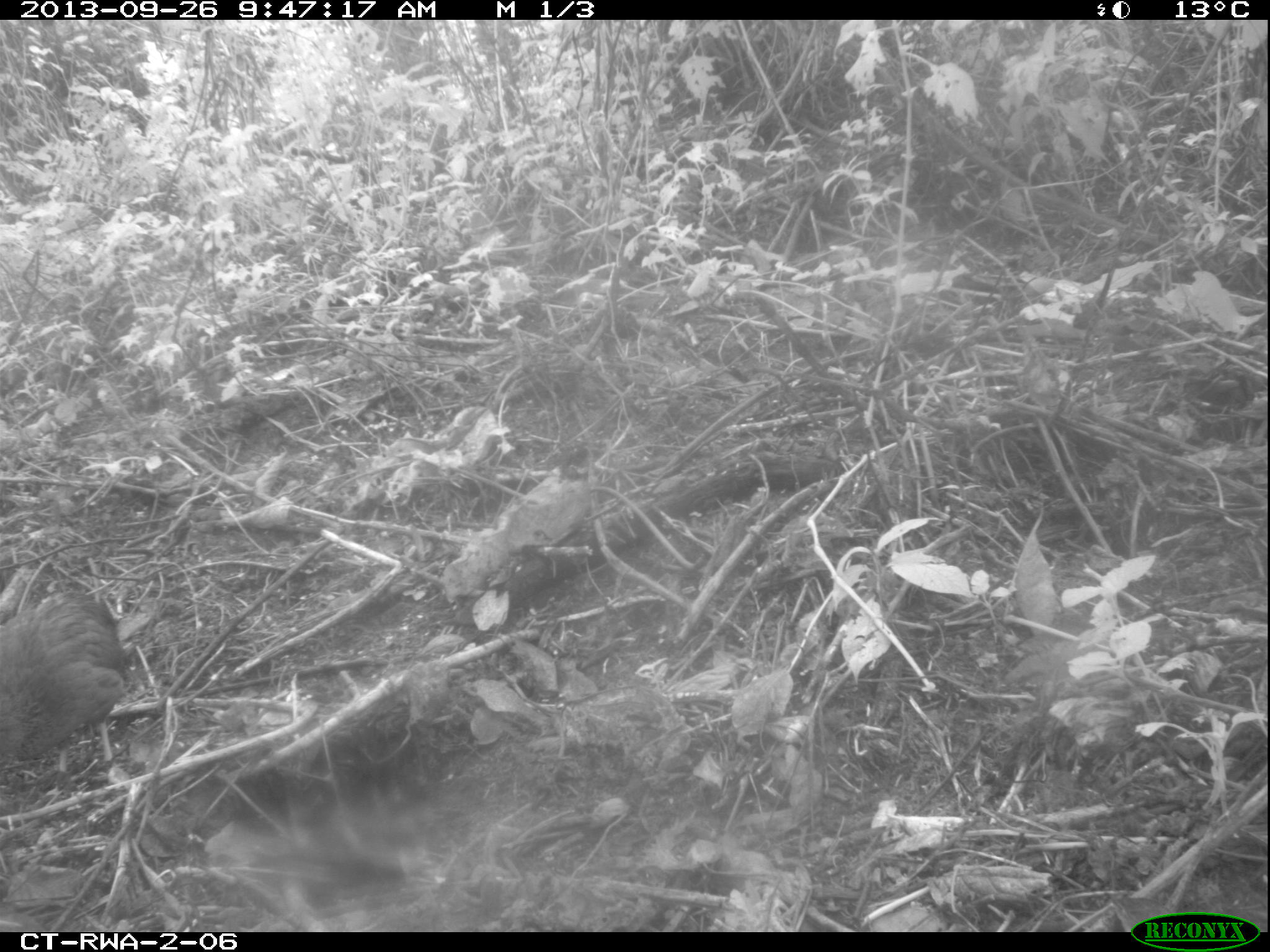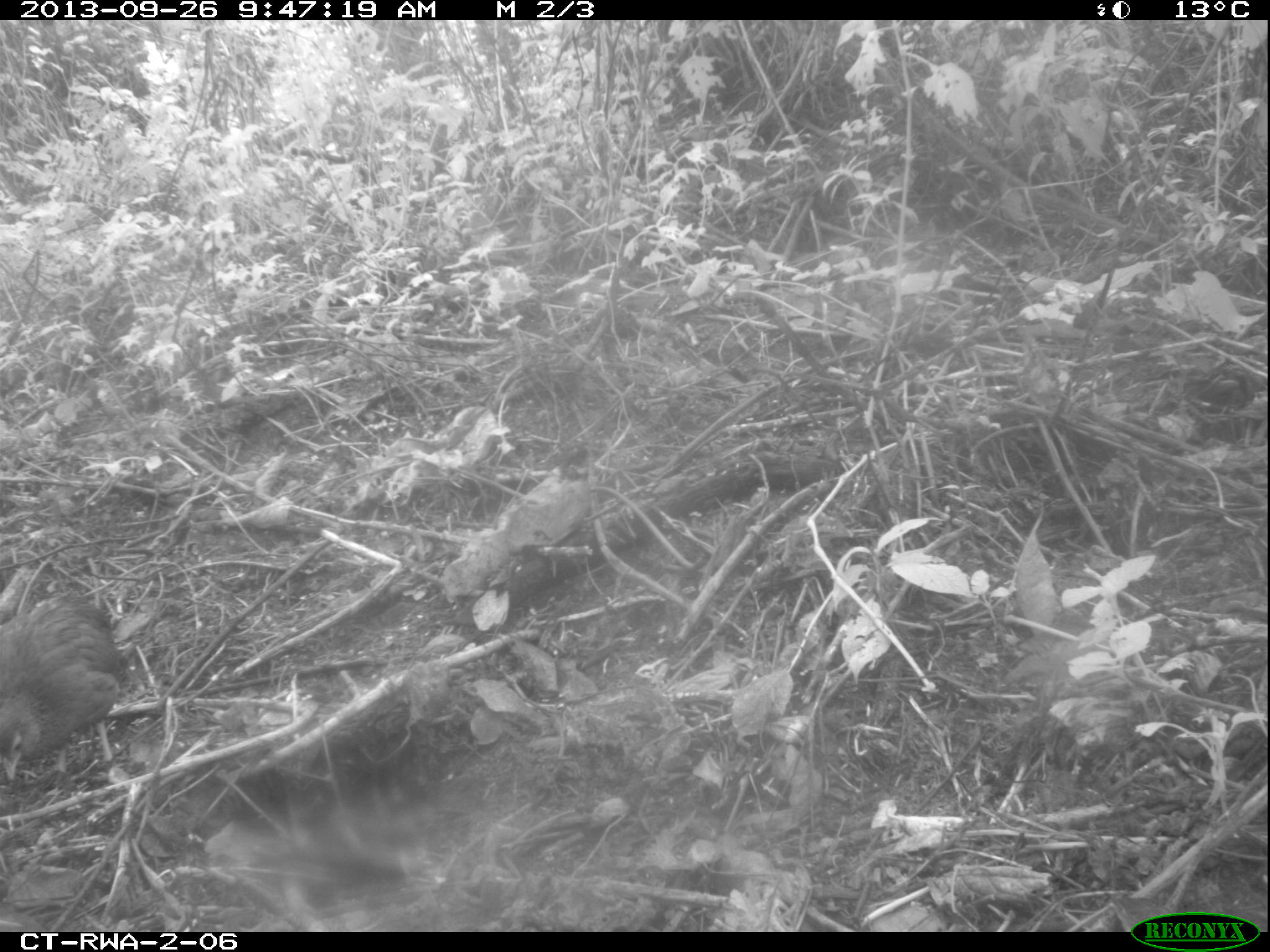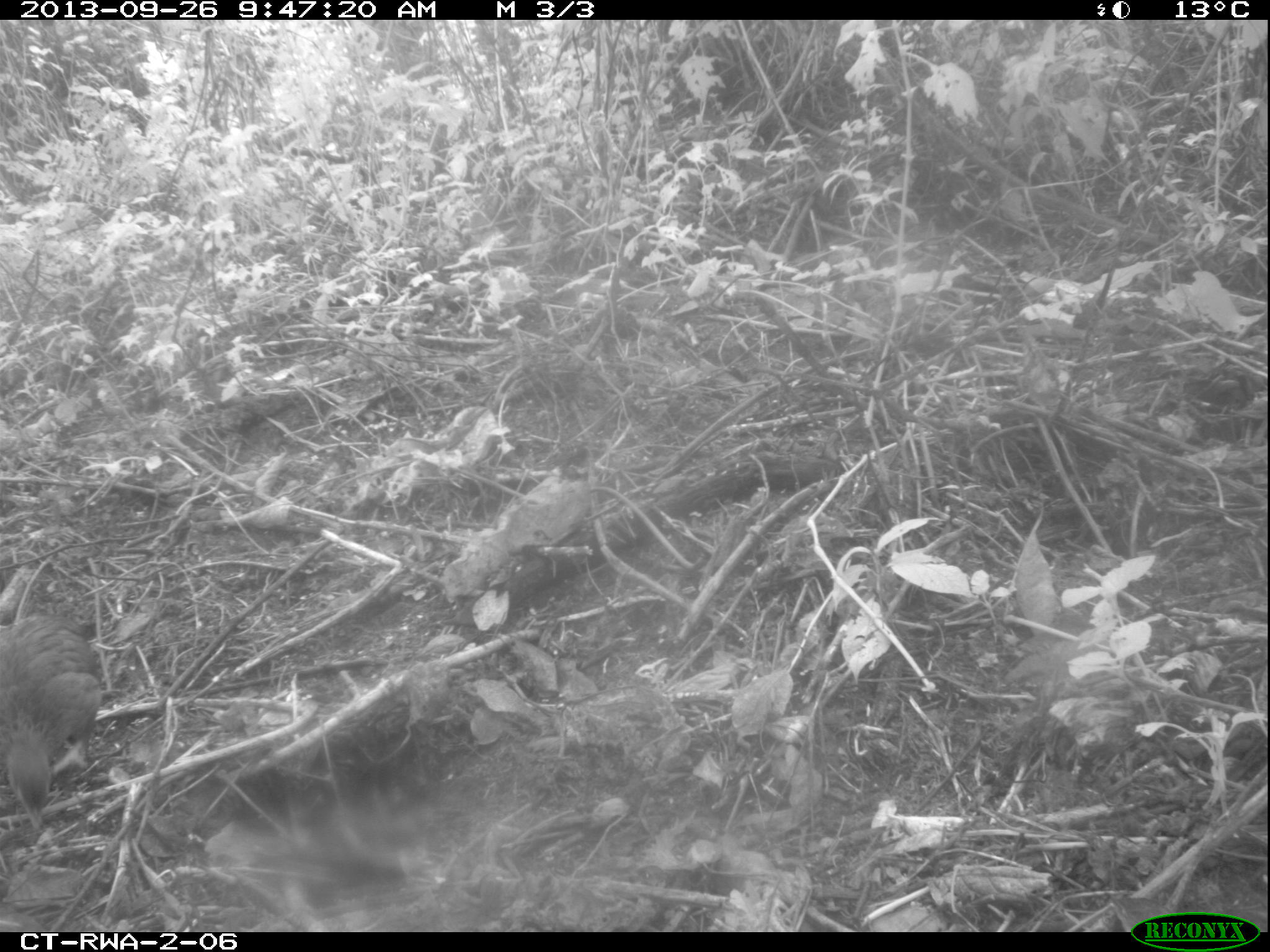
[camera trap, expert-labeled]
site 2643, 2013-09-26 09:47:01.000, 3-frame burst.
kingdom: Animalia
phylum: Chordata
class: Aves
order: Galliformes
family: Phasianidae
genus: Pternistis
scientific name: Pternistis nobilis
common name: handsome francolin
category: francolinus nobilis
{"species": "francolinus nobilis (handsome francolin) (Pternistis nobilis)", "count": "1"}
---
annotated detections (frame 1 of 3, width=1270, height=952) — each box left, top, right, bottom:
francolinus nobilis: 0, 586, 138, 793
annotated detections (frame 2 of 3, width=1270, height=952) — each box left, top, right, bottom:
francolinus nobilis: 0, 592, 120, 782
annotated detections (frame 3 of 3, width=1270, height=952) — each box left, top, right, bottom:
francolinus nobilis: 0, 616, 103, 833